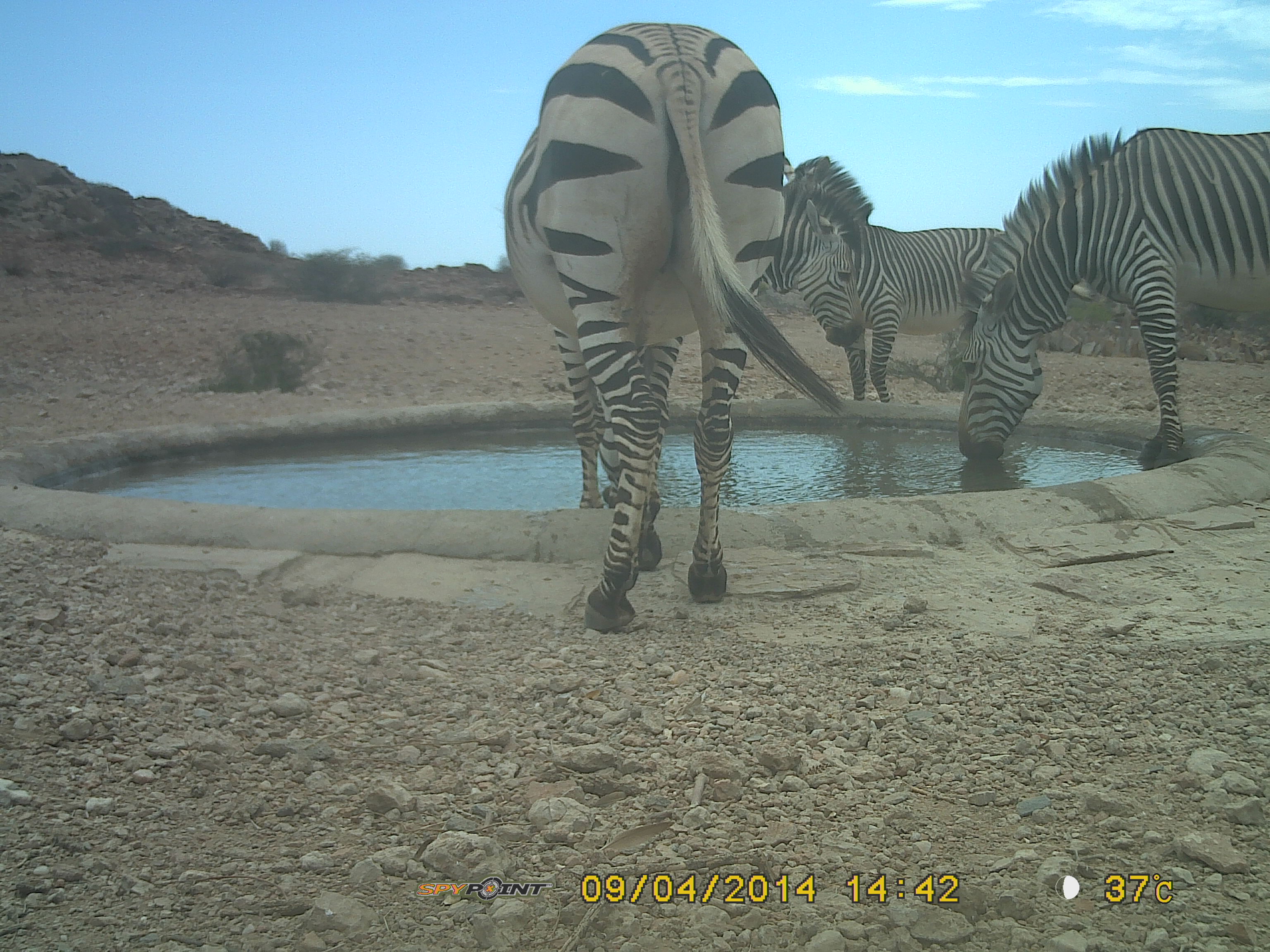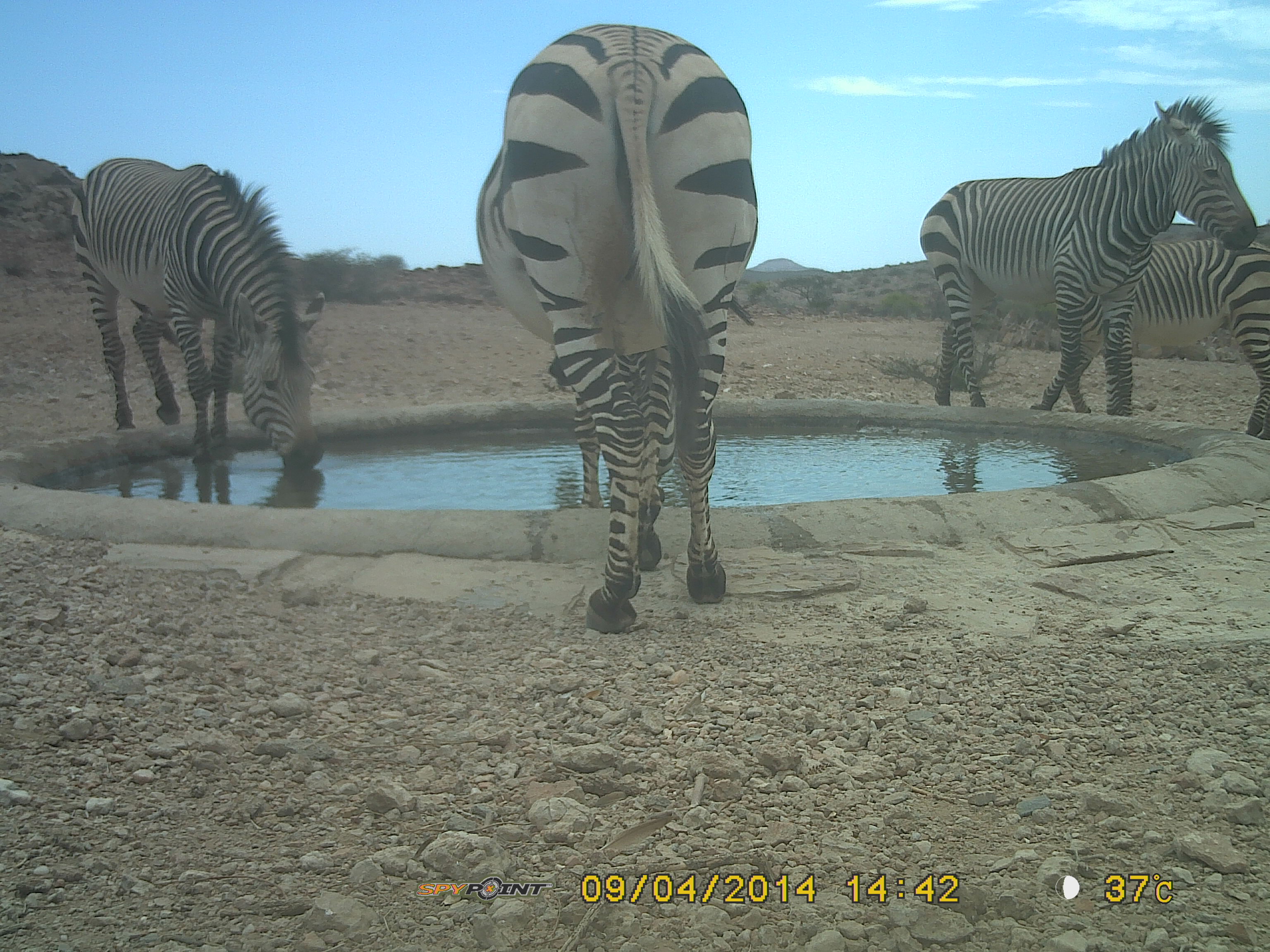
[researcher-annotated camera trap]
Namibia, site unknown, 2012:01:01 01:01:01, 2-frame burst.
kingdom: Animalia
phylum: Chordata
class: Mammalia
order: Perissodactyla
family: Equidae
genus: Equus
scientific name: Equus zebra hartmannae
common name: hartmann's mountain zebra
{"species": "Equus zebra hartmannae (hartmann's mountain zebra)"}